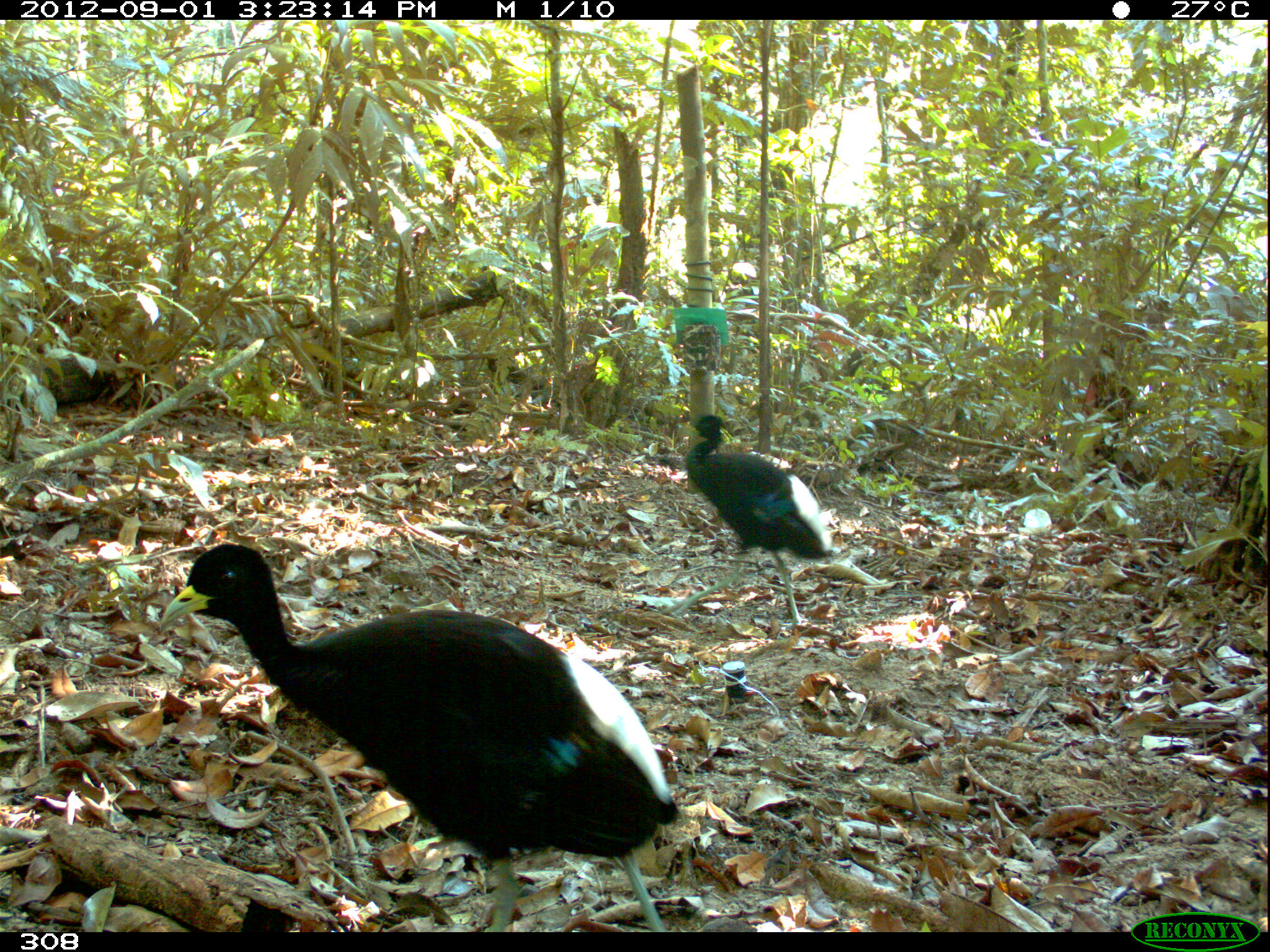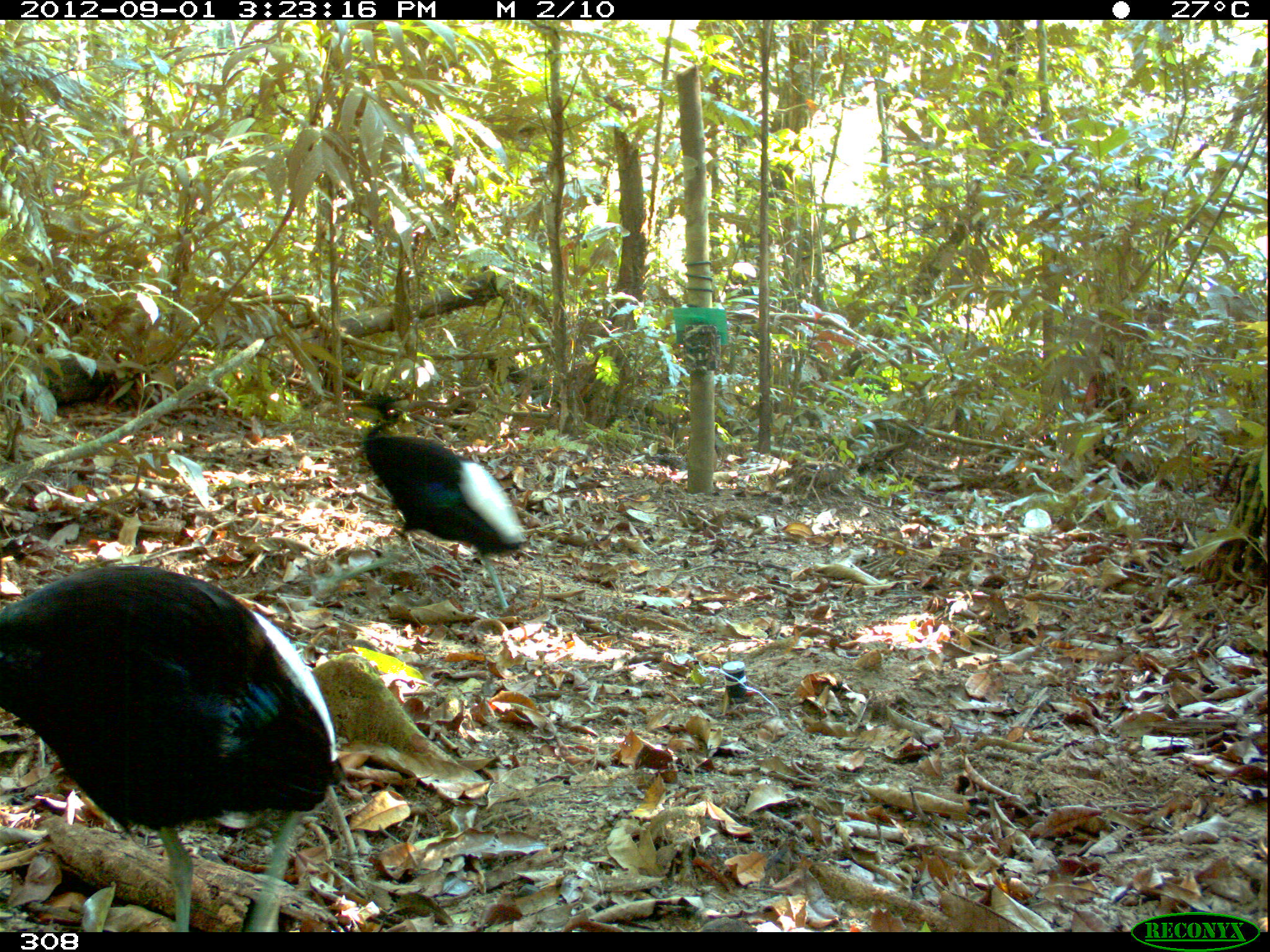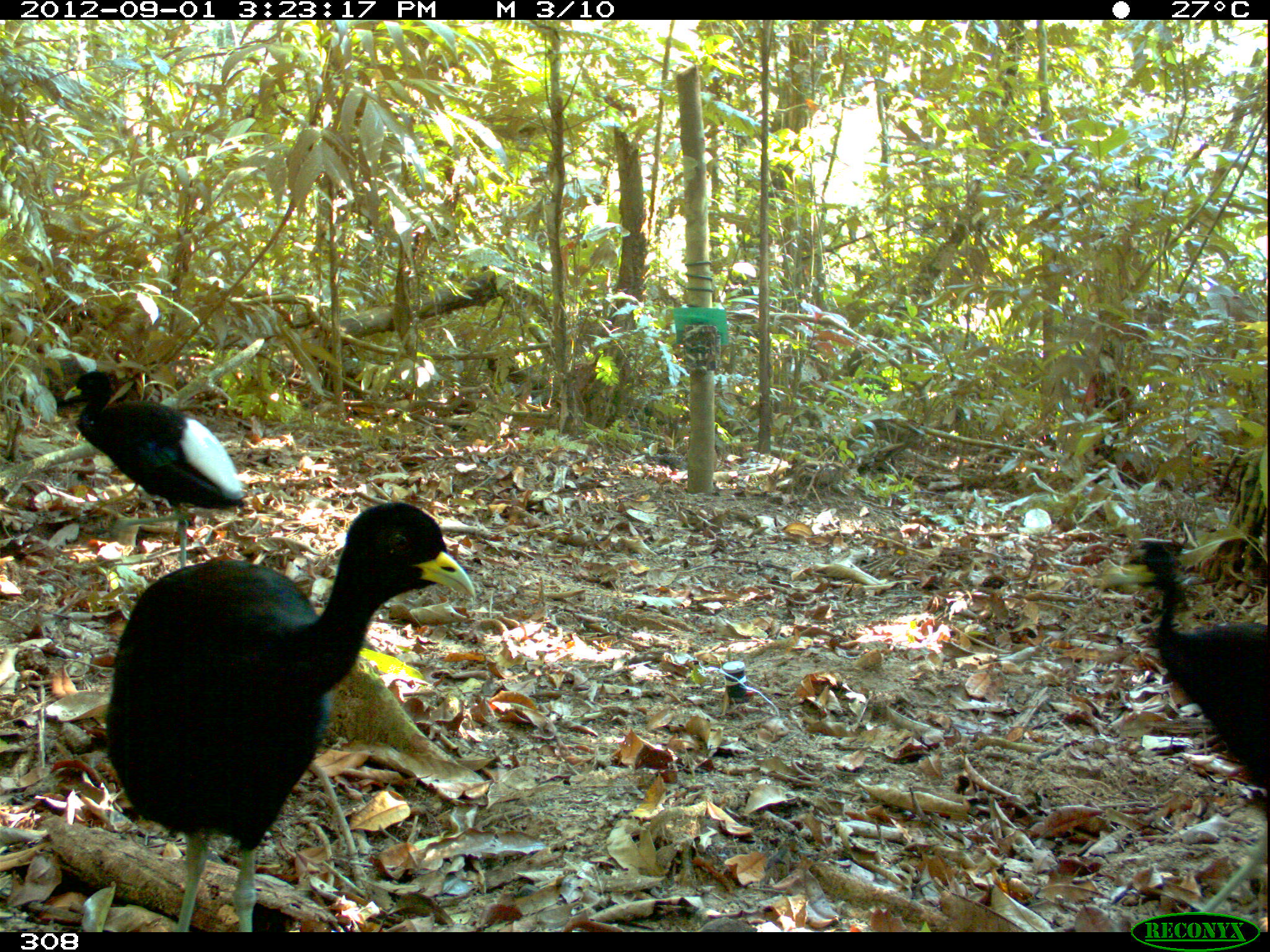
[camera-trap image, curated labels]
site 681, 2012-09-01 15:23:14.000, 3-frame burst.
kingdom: Animalia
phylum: Chordata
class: Aves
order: Gruiformes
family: Psophiidae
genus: Psophia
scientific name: Psophia leucoptera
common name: pale-winged trumpeter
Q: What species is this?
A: Psophia leucoptera (pale-winged trumpeter).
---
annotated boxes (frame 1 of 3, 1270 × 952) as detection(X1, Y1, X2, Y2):
psophia leucoptera: detection(155, 534, 682, 932); detection(657, 407, 842, 625)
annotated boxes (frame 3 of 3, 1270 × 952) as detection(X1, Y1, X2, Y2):
psophia leucoptera: detection(101, 496, 478, 932); detection(1113, 529, 1270, 917); detection(59, 362, 246, 565)